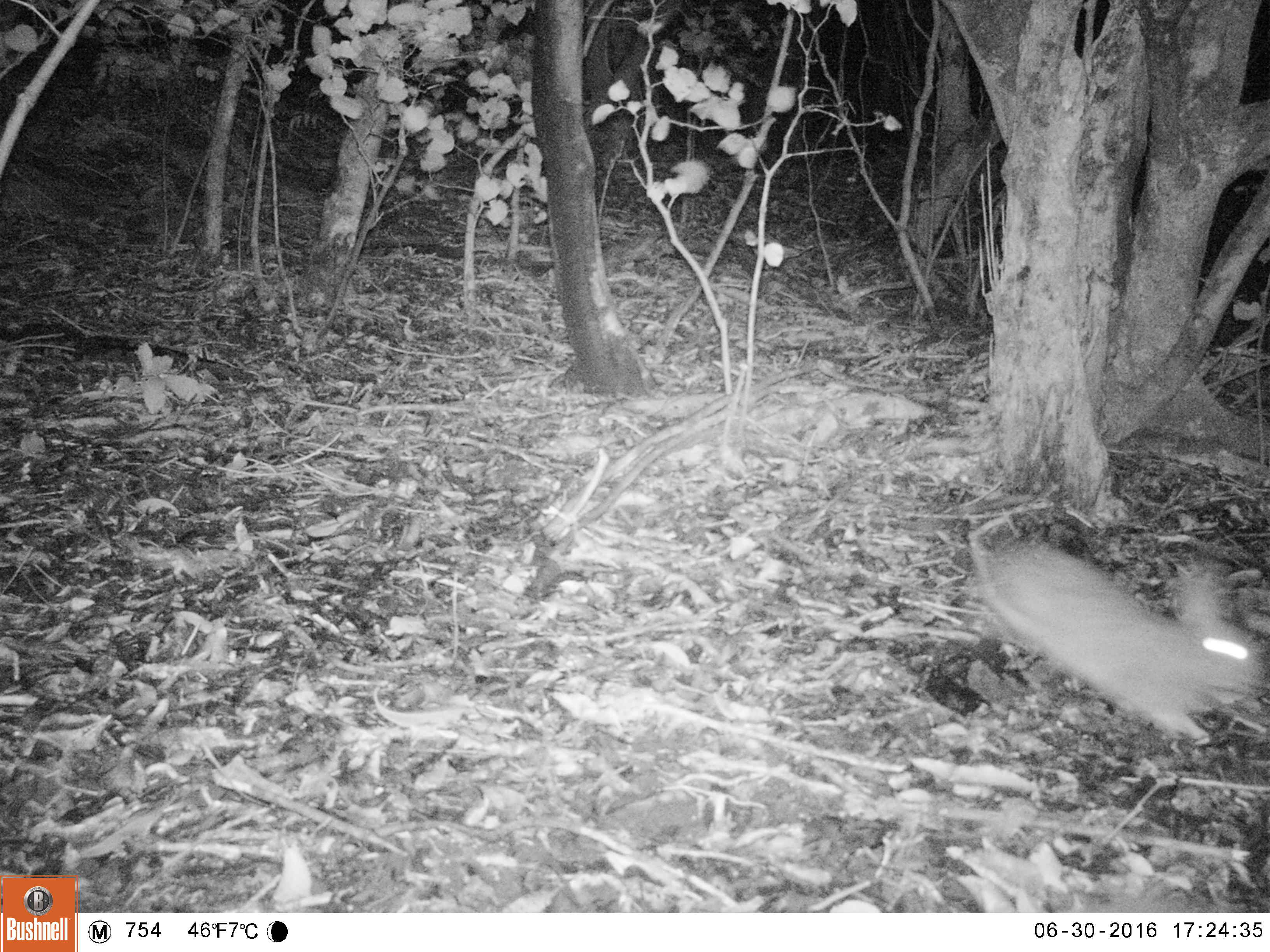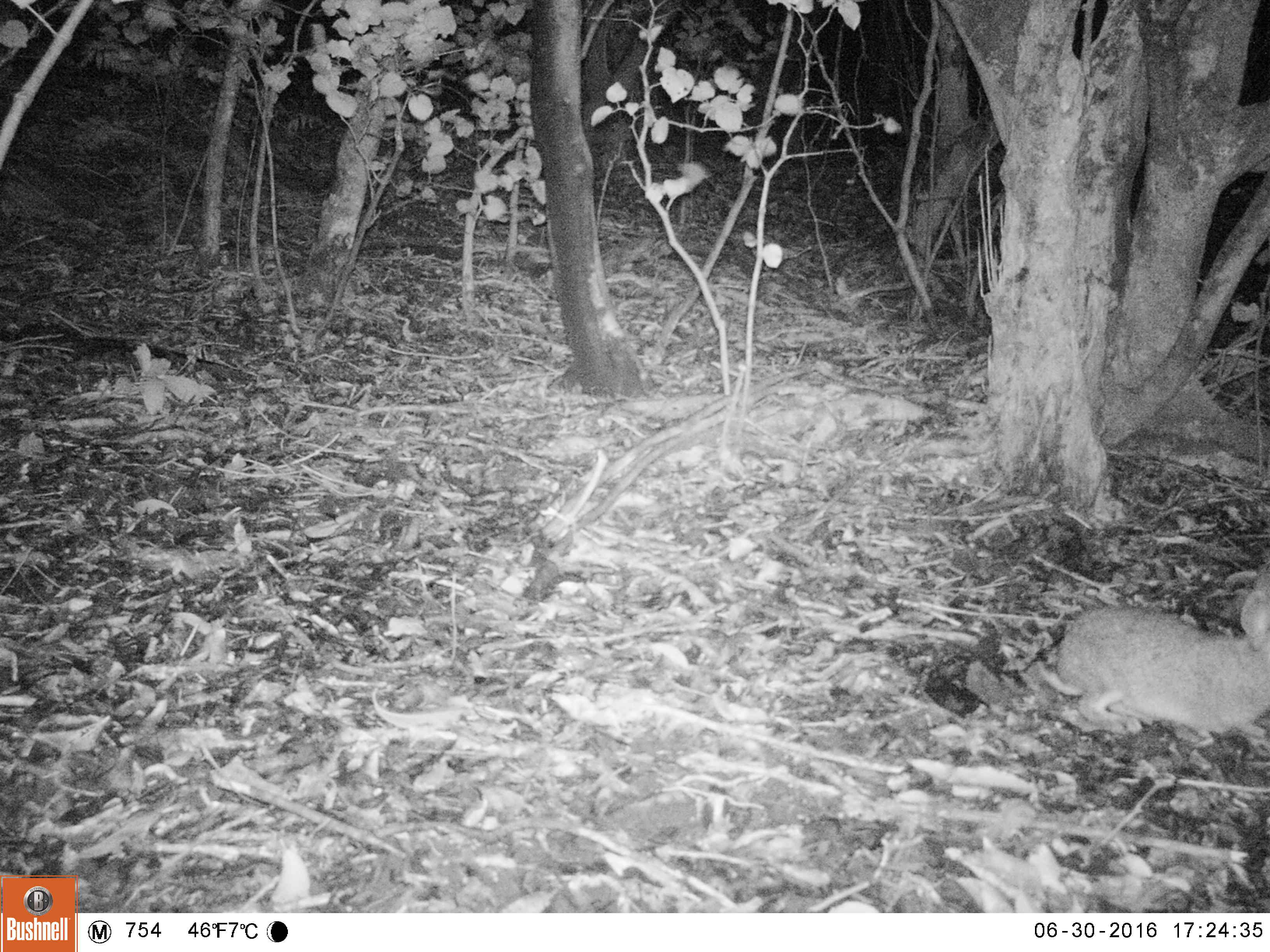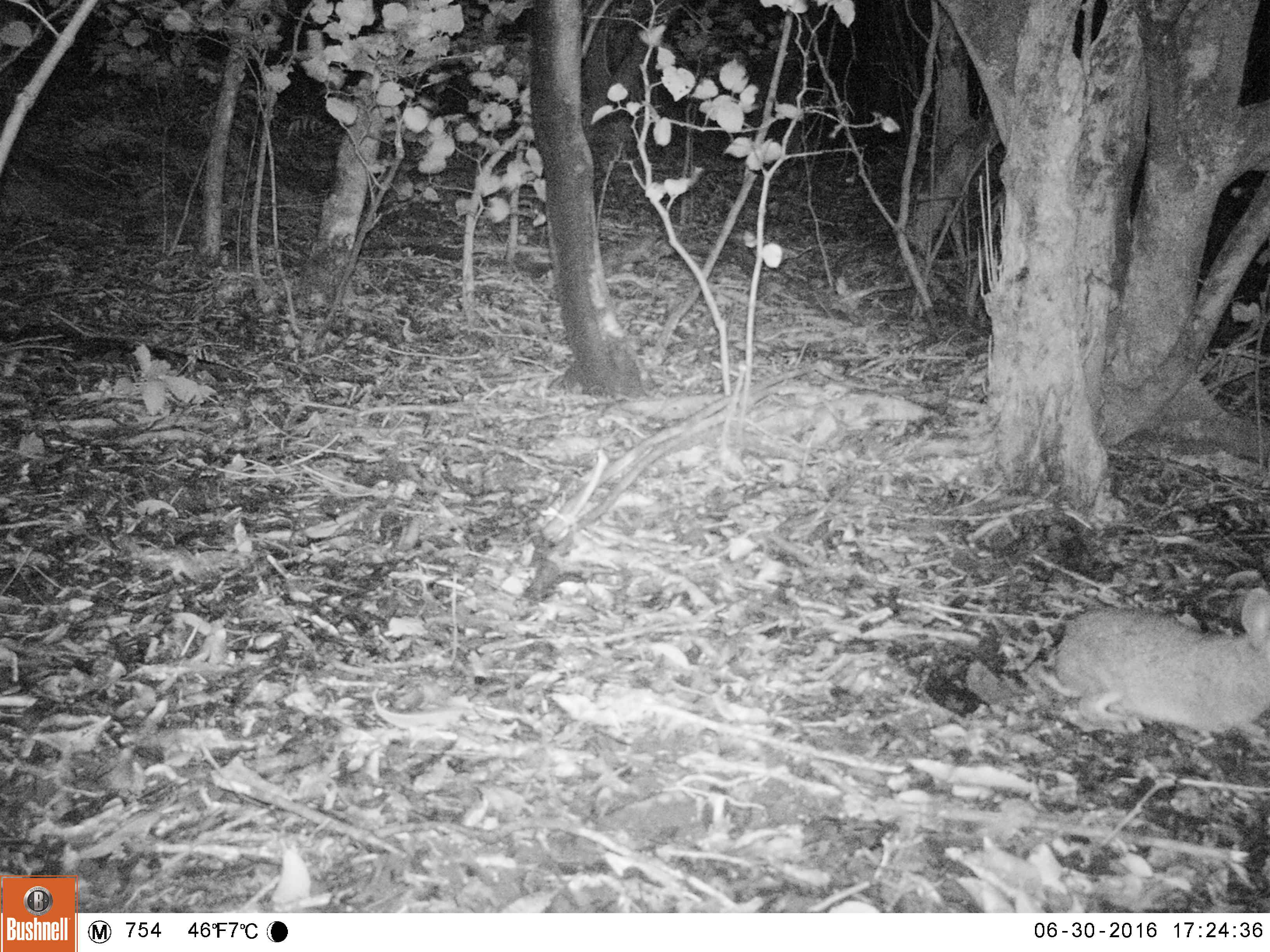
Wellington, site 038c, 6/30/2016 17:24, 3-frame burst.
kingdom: Animalia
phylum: Chordata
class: Mammalia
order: Lagomorpha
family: Leporidae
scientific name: Leporidae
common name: rabbit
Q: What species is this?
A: Rabbit (Leporidae).